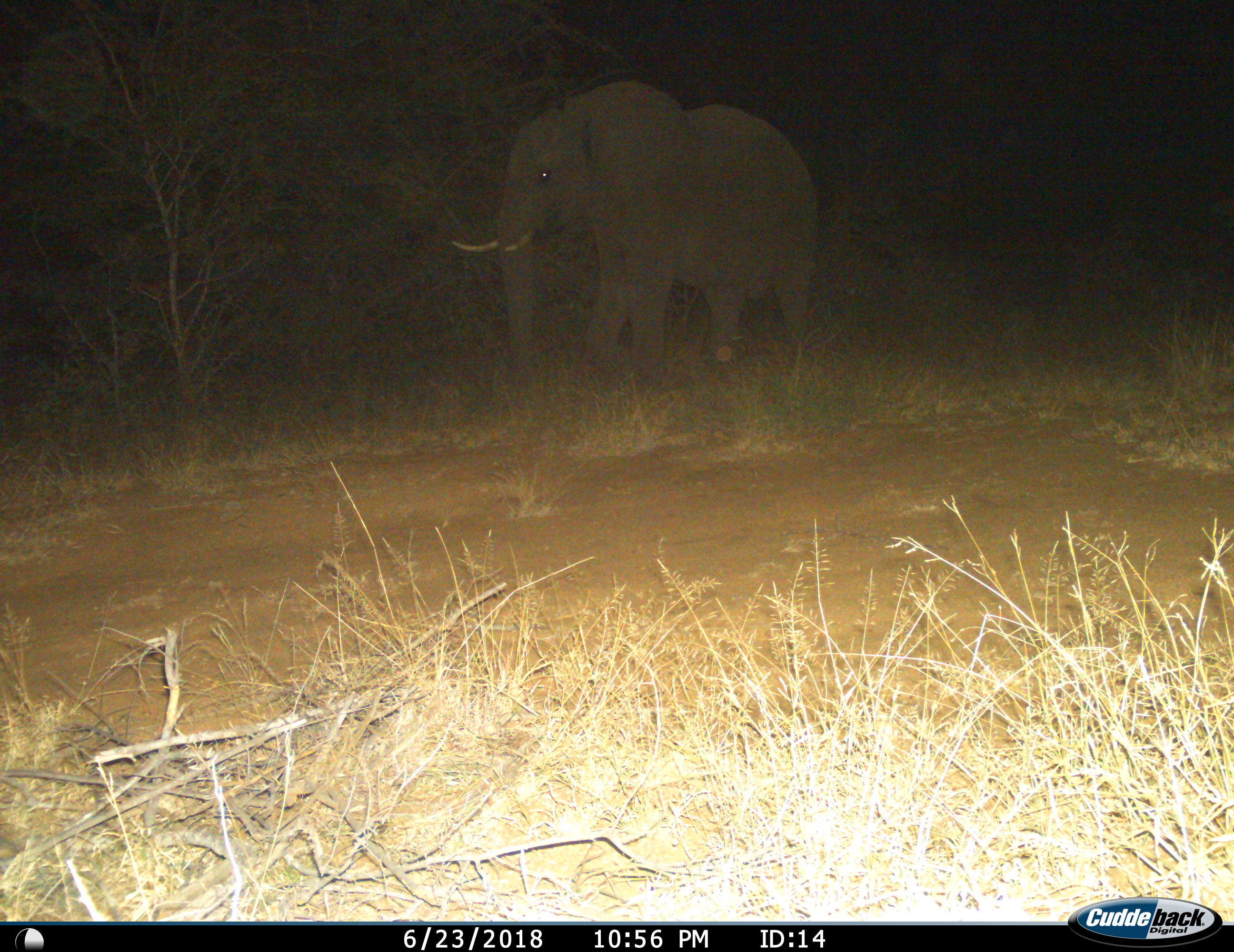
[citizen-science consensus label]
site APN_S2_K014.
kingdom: Animalia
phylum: Chordata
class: Mammalia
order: Proboscidea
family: Elephantidae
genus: Loxodonta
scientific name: Loxodonta africana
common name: african bush elephant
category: elephant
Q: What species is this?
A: Elephant (african bush elephant) (Loxodonta africana).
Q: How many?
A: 1.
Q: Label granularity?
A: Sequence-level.